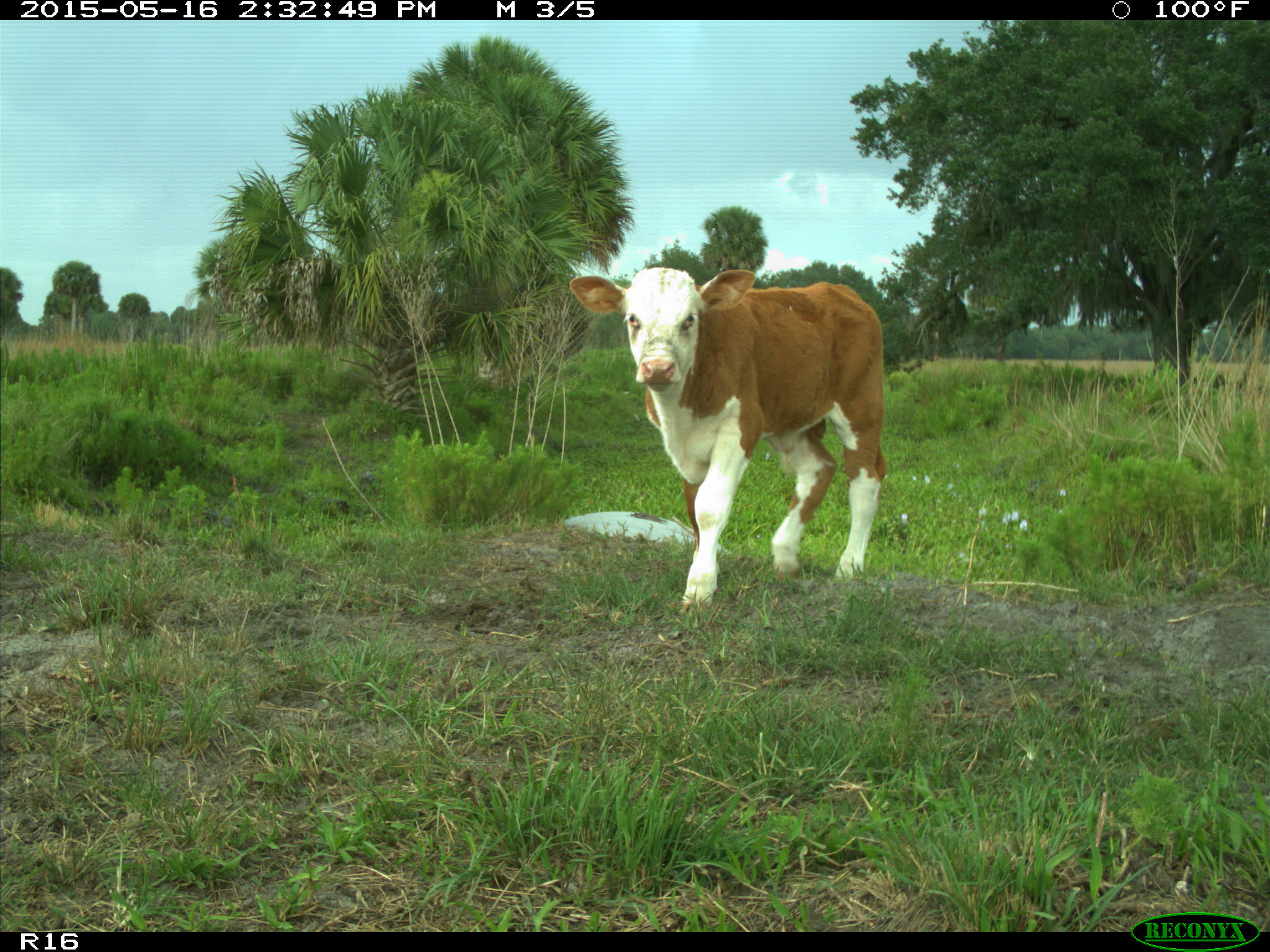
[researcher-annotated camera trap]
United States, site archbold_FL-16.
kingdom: Animalia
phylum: Chordata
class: Mammalia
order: Artiodactyla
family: Bovidae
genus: Bos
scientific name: Bos taurus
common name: domestic cow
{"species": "Bos taurus (domestic cow)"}